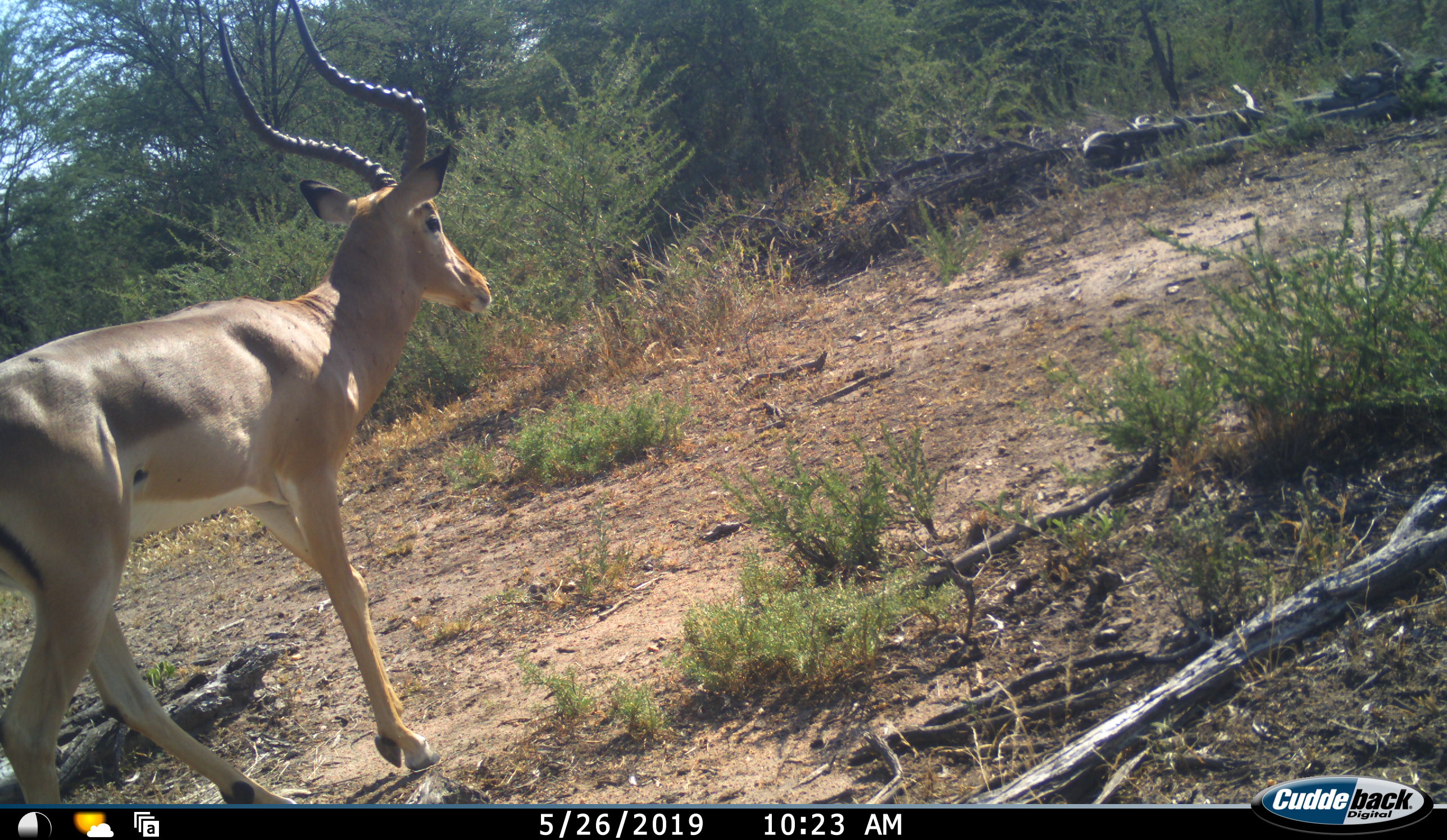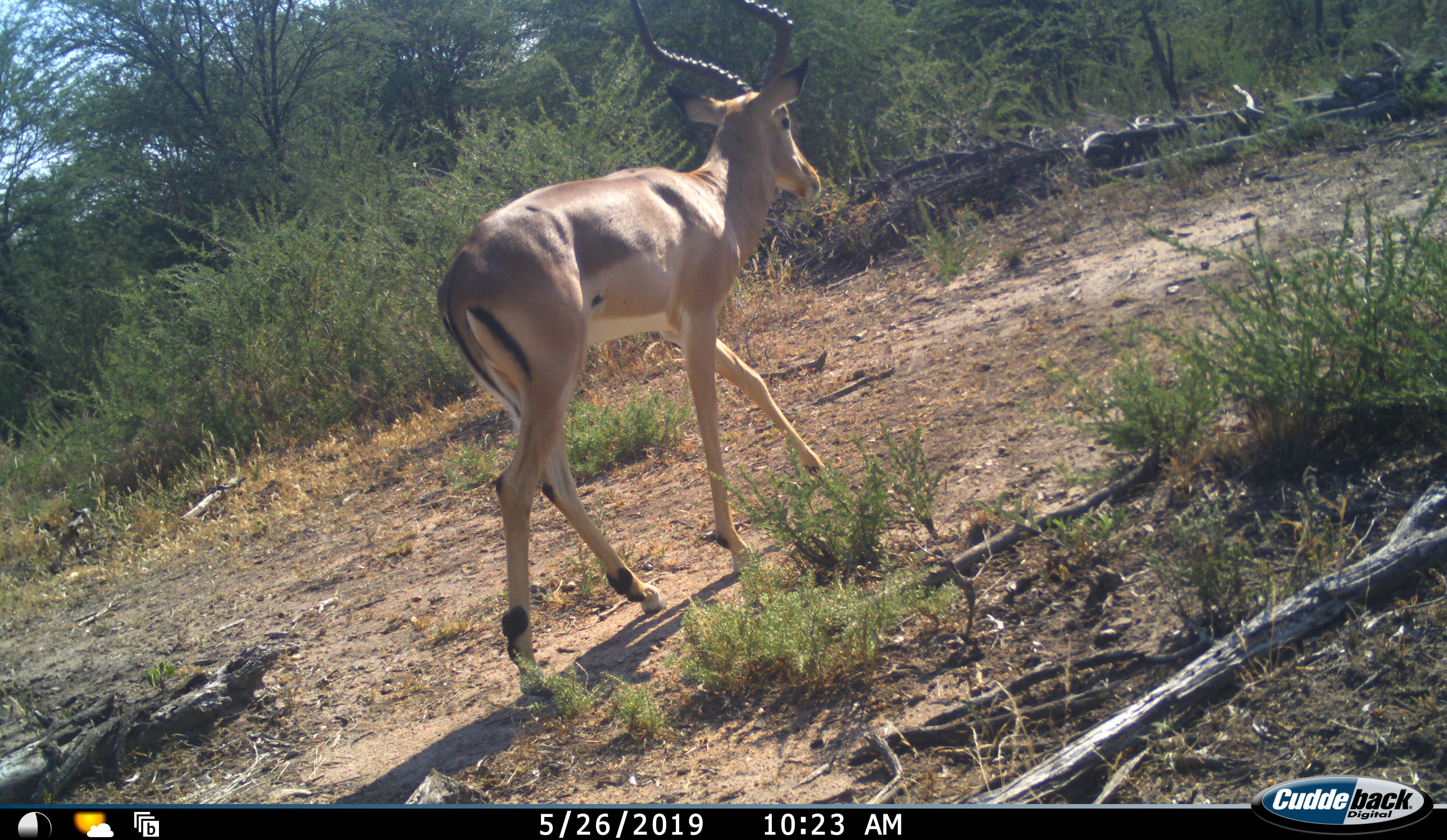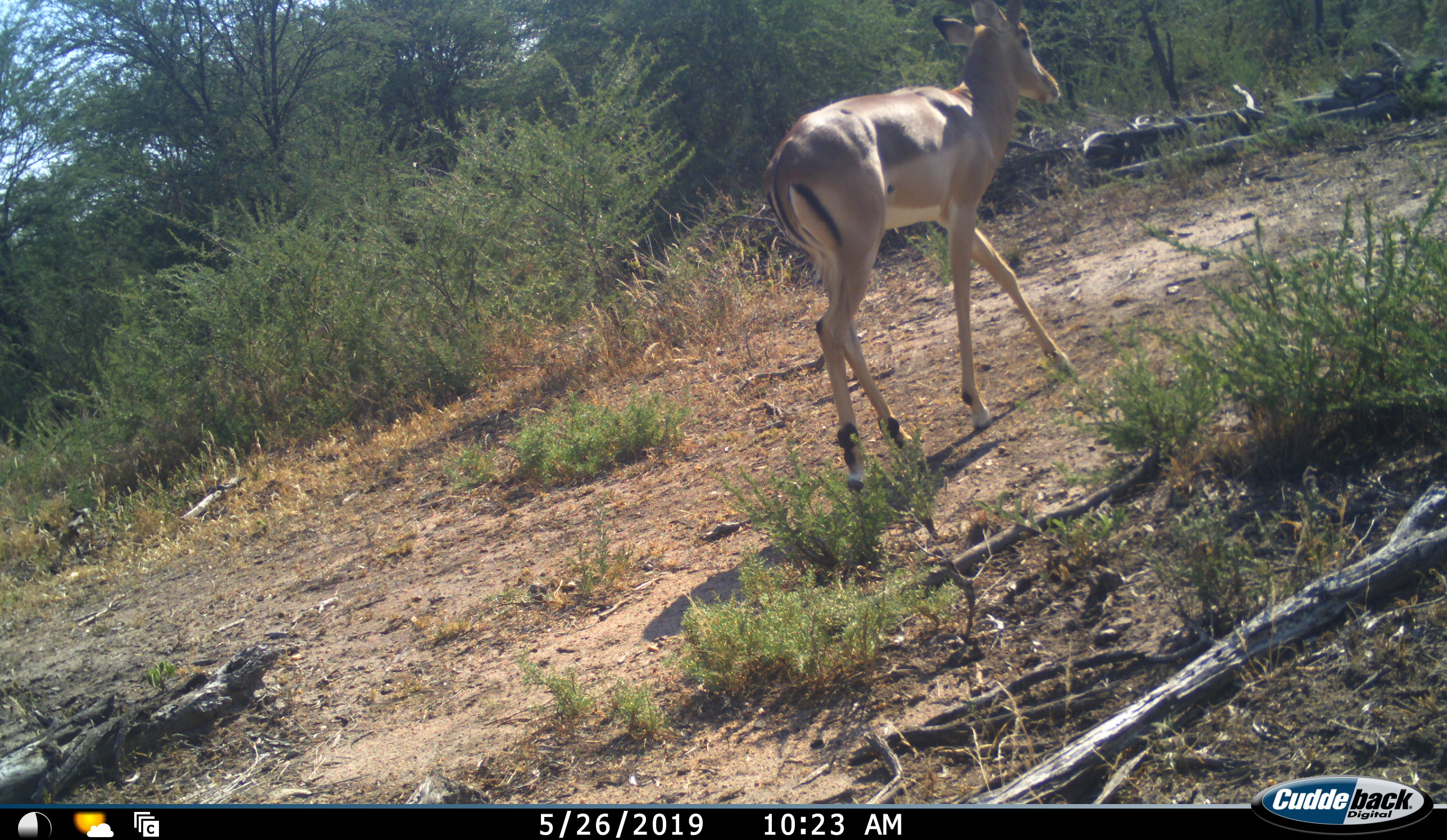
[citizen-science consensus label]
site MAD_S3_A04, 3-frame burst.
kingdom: Animalia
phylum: Chordata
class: Mammalia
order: Artiodactyla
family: Bovidae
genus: Aepyceros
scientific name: Aepyceros melampus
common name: impala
Impala (Aepyceros melampus), count 1. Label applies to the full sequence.